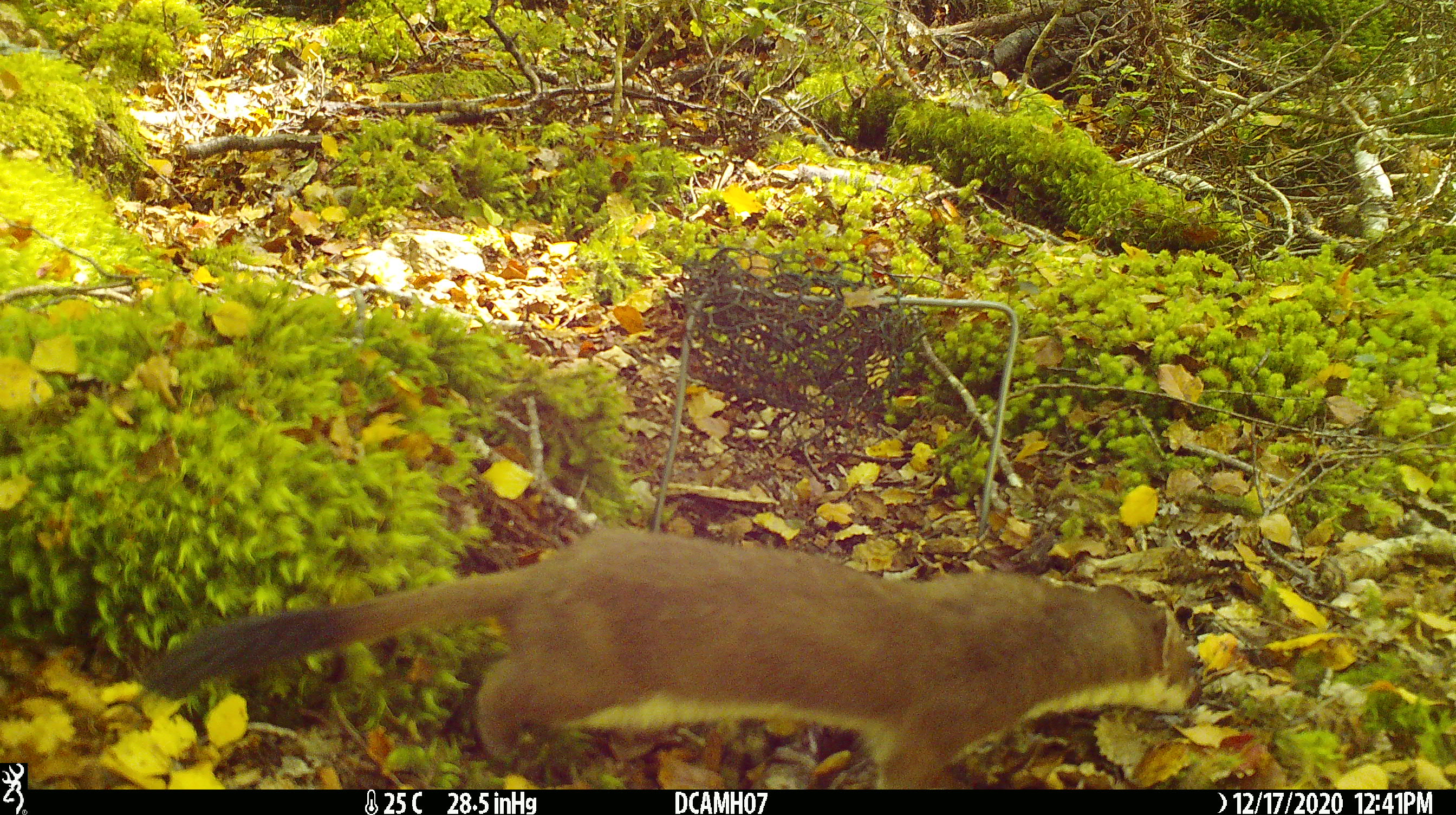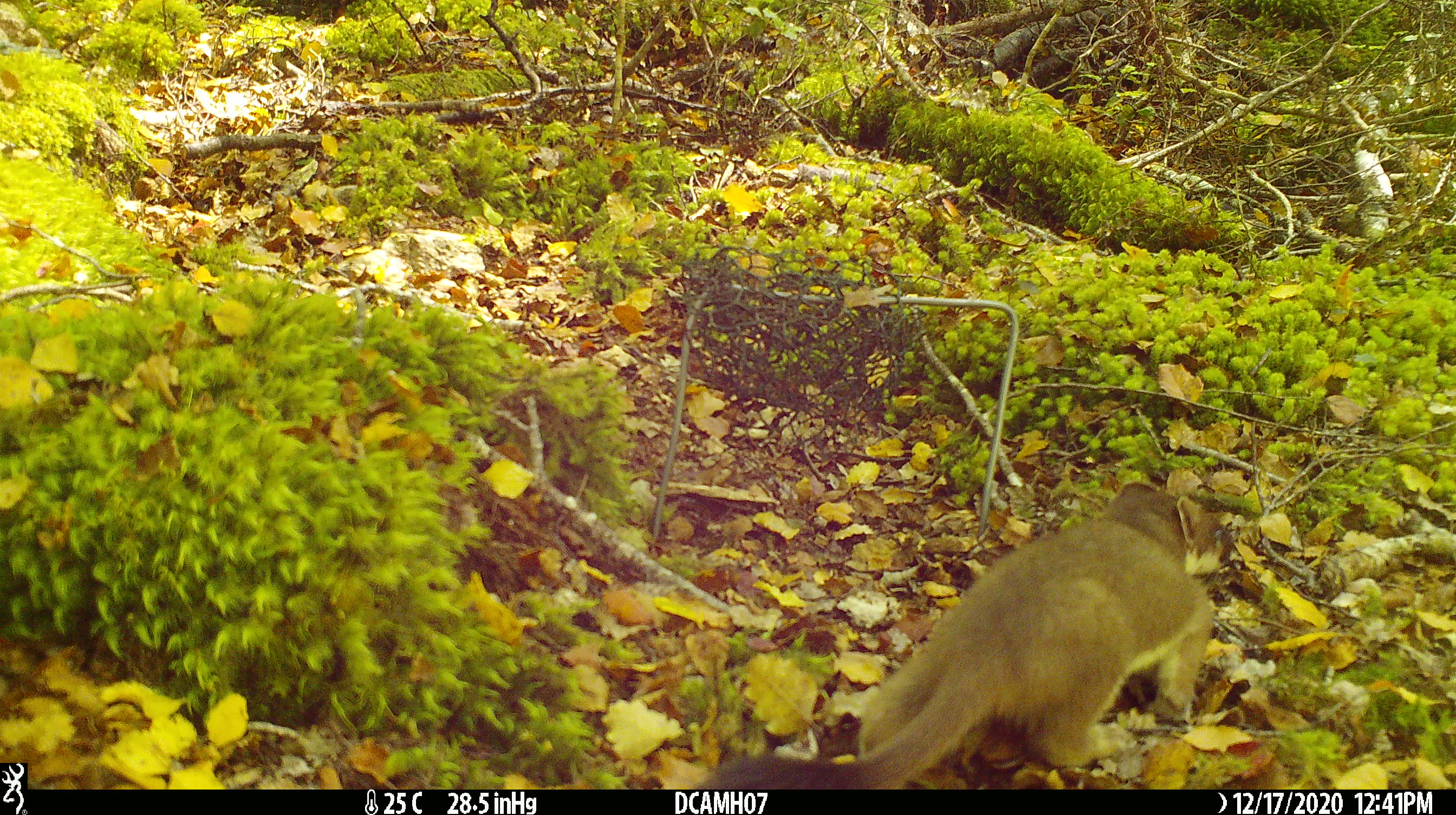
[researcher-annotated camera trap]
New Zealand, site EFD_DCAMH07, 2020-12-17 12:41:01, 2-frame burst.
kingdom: Animalia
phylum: Chordata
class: Mammalia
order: Carnivora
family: Mustelidae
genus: Mustela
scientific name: Mustela erminea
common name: stoat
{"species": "stoat (Mustela erminea)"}